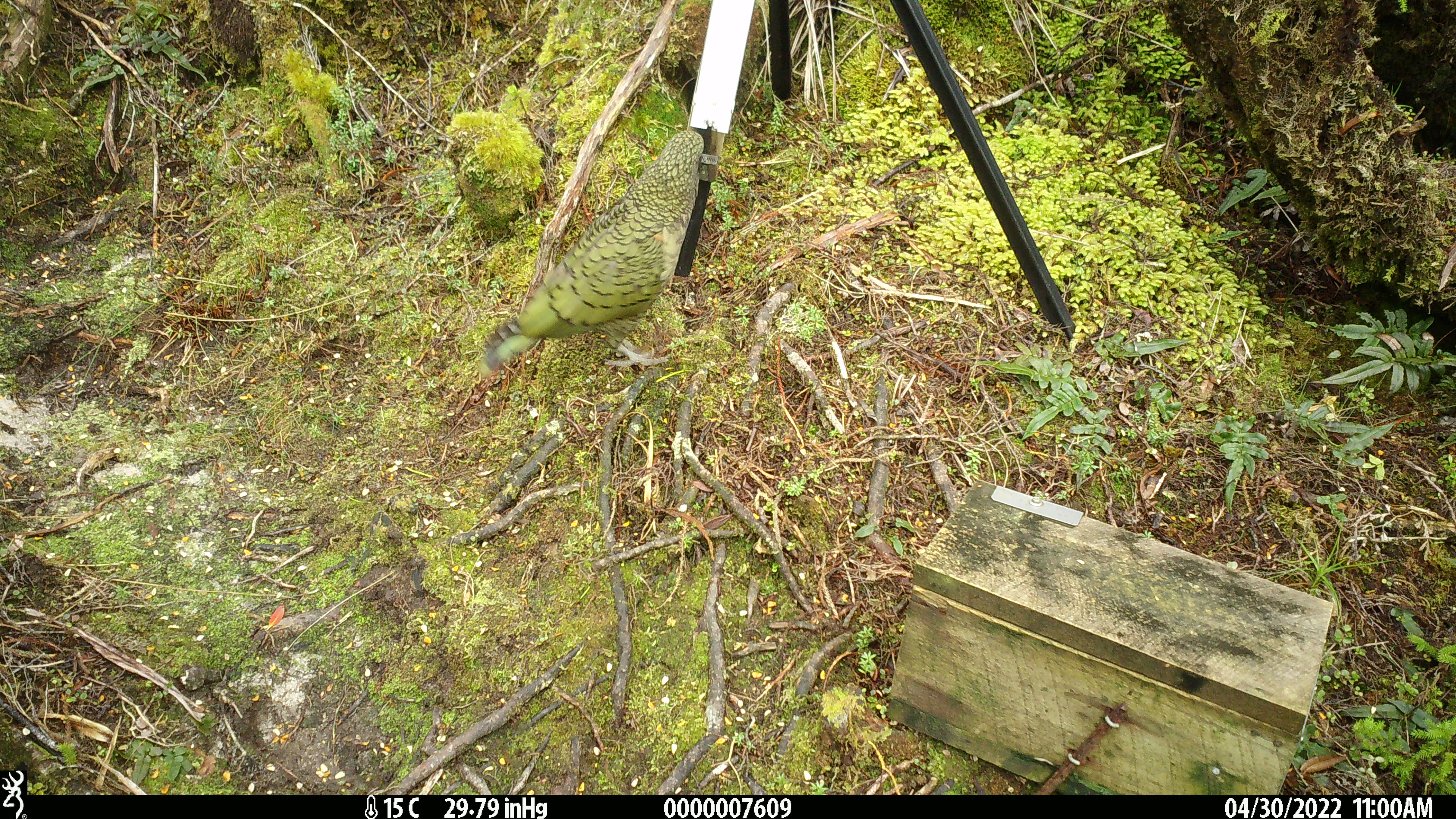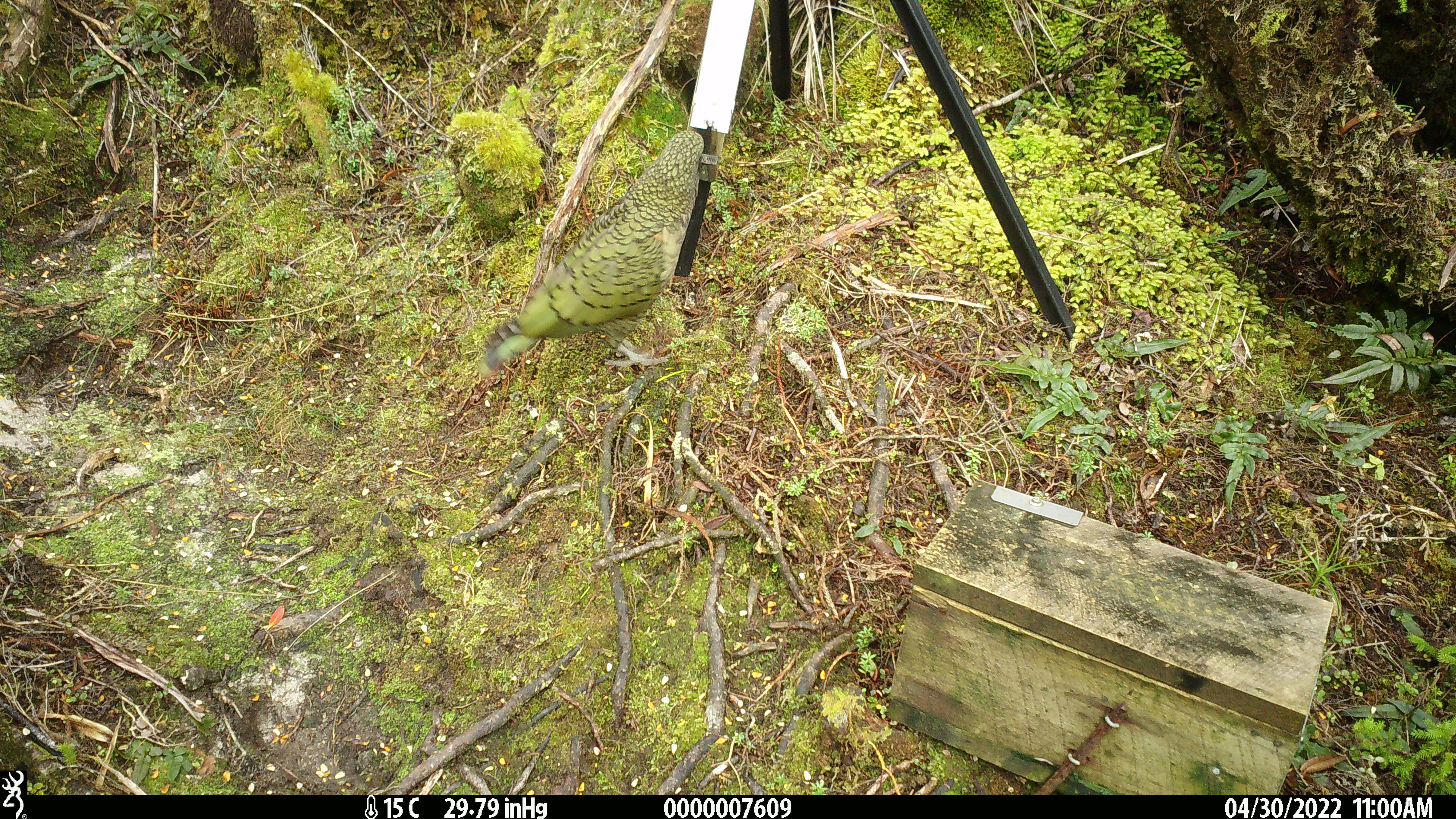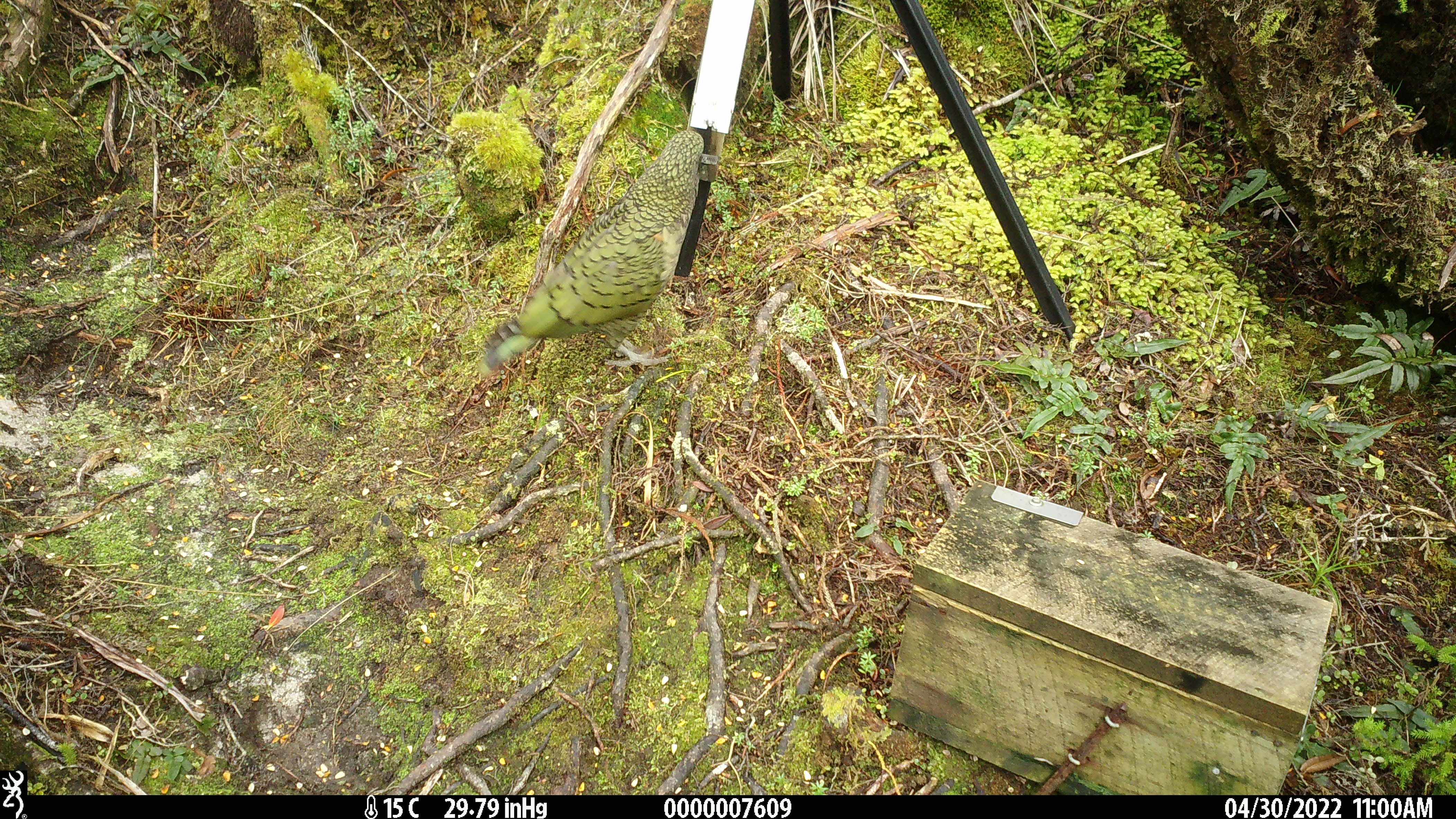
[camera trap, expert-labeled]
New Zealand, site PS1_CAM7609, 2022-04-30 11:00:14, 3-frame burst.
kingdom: Animalia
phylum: Chordata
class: Aves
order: Psittaciformes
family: Strigopidae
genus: Nestor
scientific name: Nestor notabilis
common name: kea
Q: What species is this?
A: Kea (Nestor notabilis).